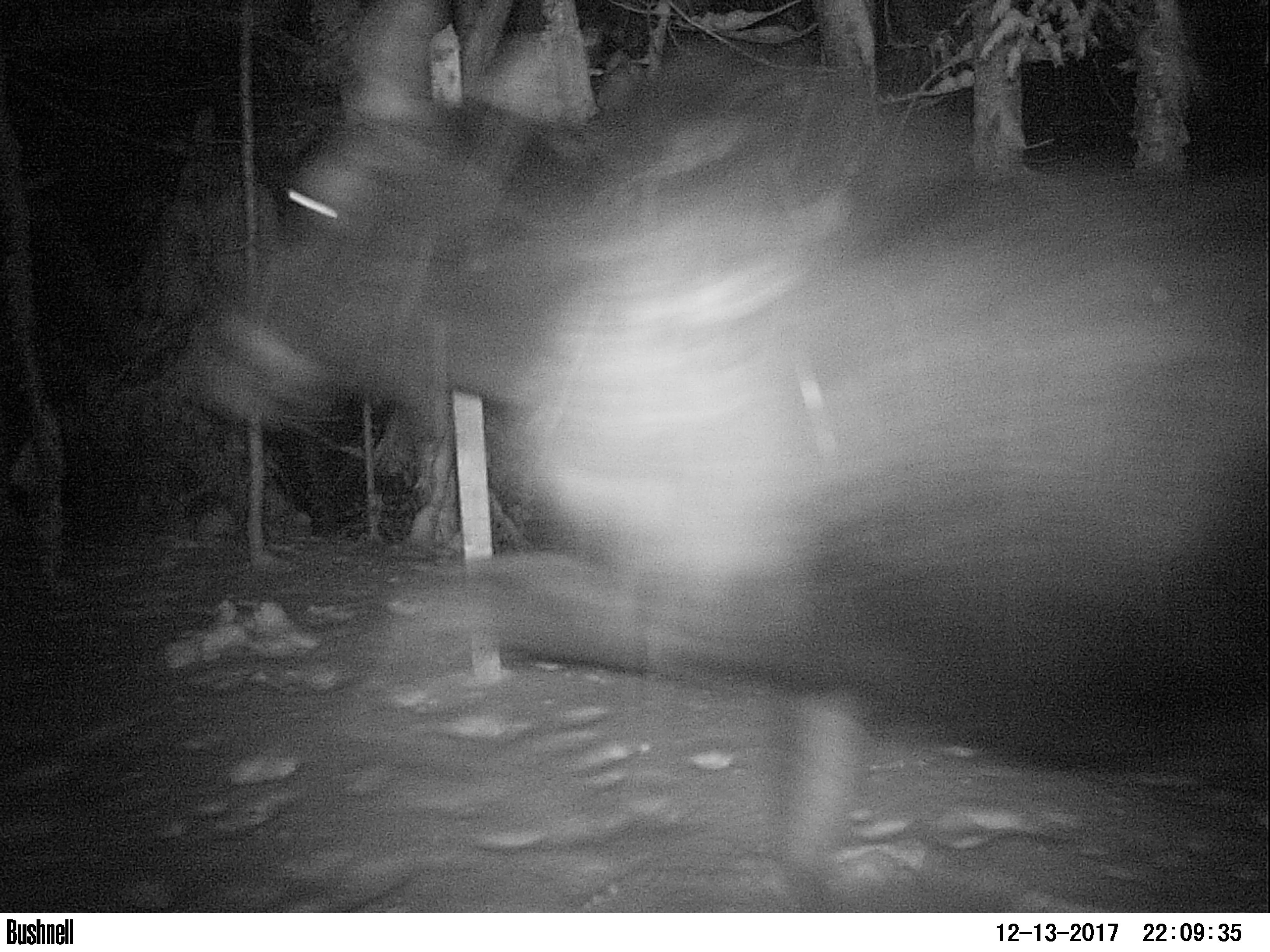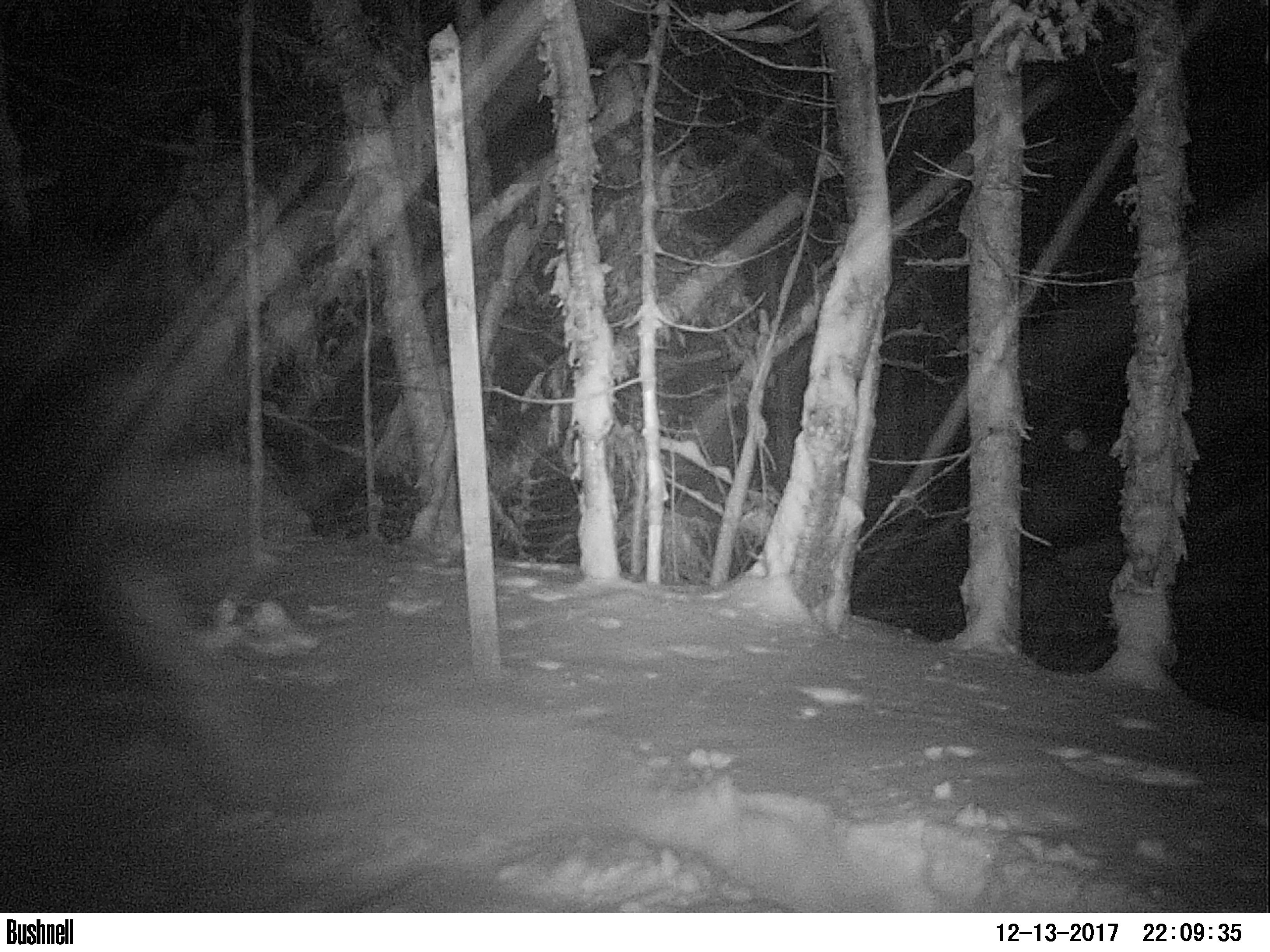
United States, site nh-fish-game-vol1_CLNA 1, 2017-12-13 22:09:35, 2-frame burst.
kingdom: Animalia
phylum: Chordata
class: Mammalia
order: Artiodactyla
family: Cervidae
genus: Alces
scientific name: Alces alces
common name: moose